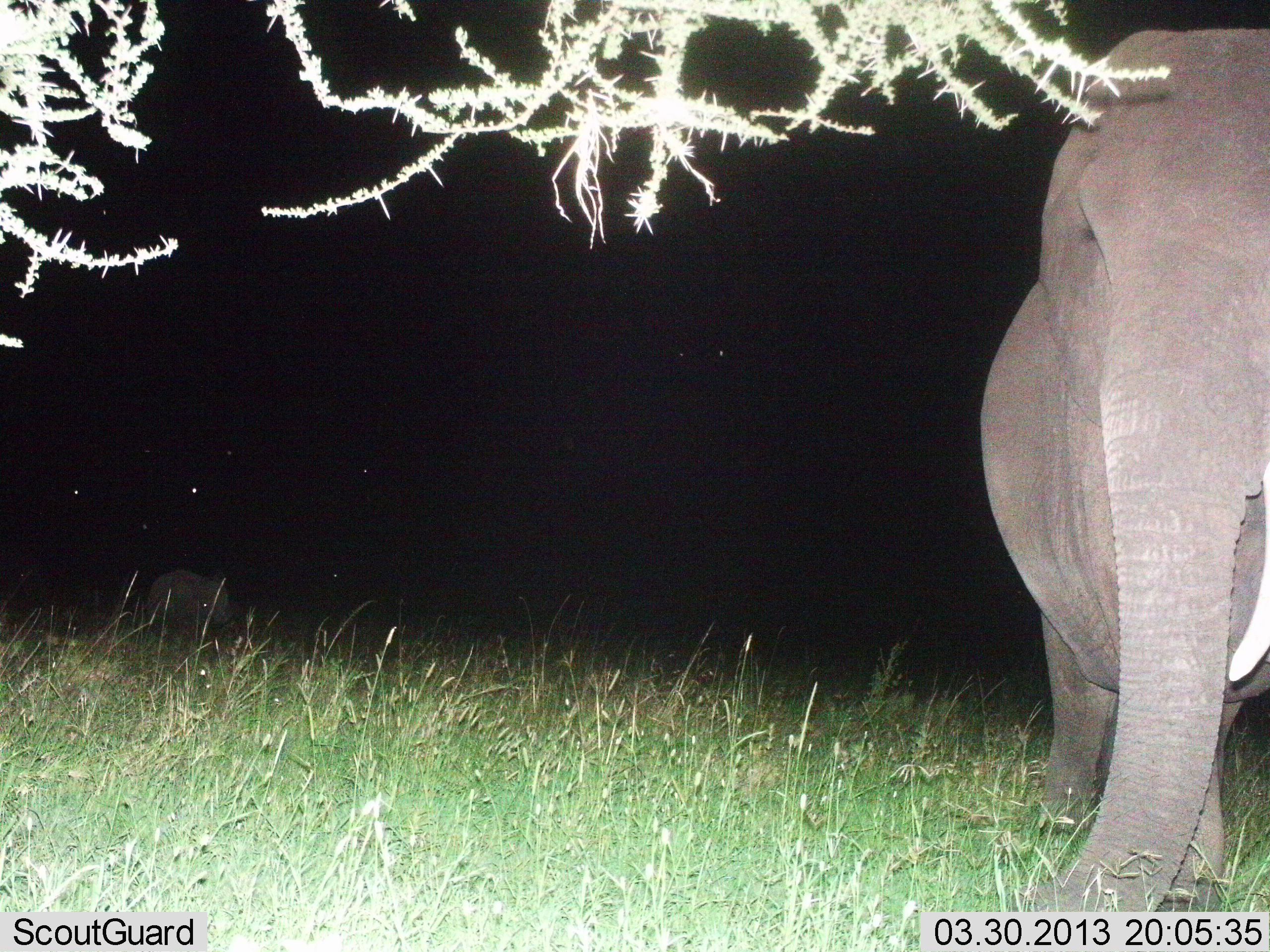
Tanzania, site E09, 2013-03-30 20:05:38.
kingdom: Animalia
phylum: Chordata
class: Mammalia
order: Proboscidea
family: Elephantidae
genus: Loxodonta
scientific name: Loxodonta africana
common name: african bush elephant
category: elephant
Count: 1.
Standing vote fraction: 79%.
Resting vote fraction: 4%.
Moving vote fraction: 33%.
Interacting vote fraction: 4%.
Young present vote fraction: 29%.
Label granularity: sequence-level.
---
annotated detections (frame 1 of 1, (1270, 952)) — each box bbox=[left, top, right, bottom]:
animal: bbox=[980, 28, 1270, 912]; bbox=[139, 569, 230, 639]